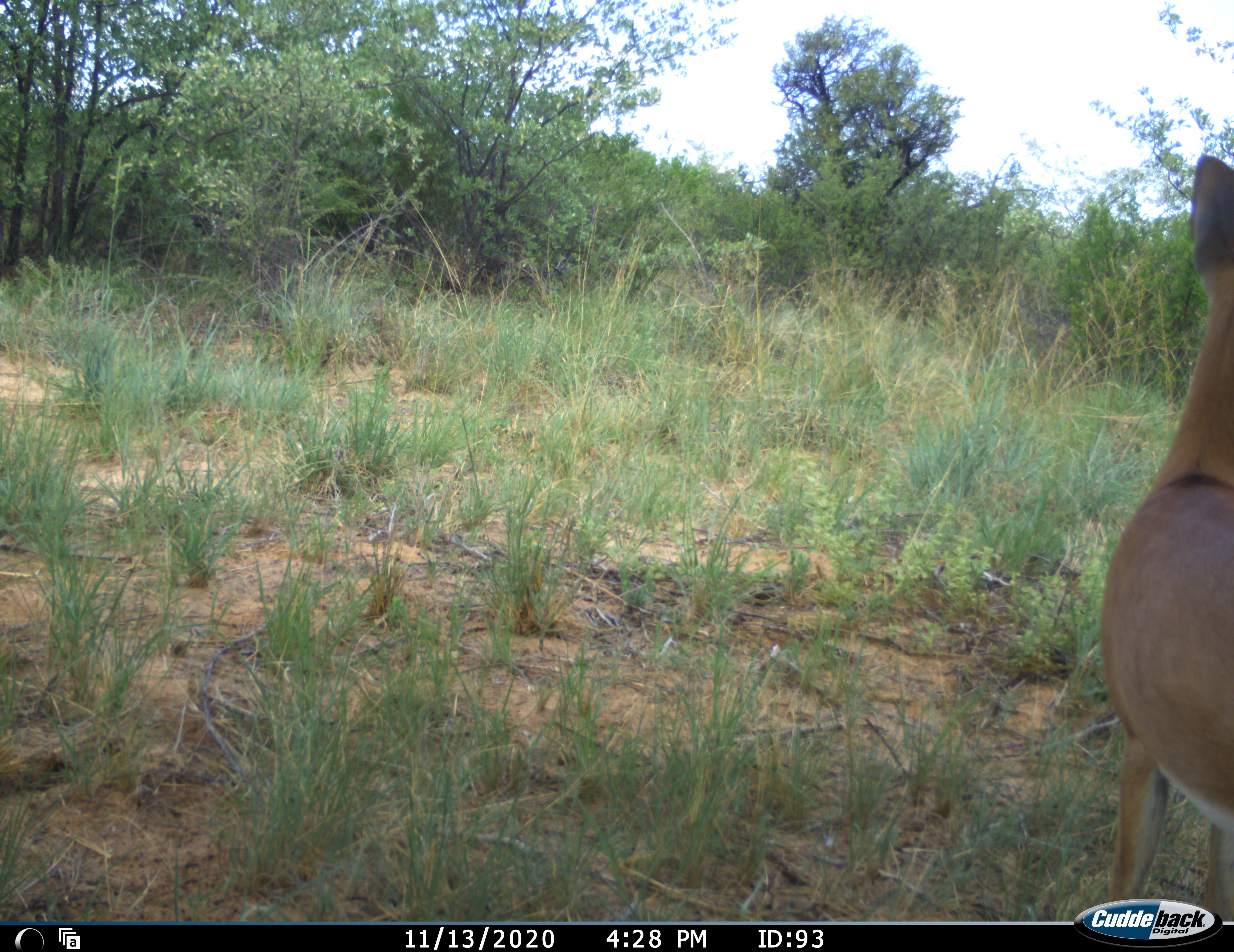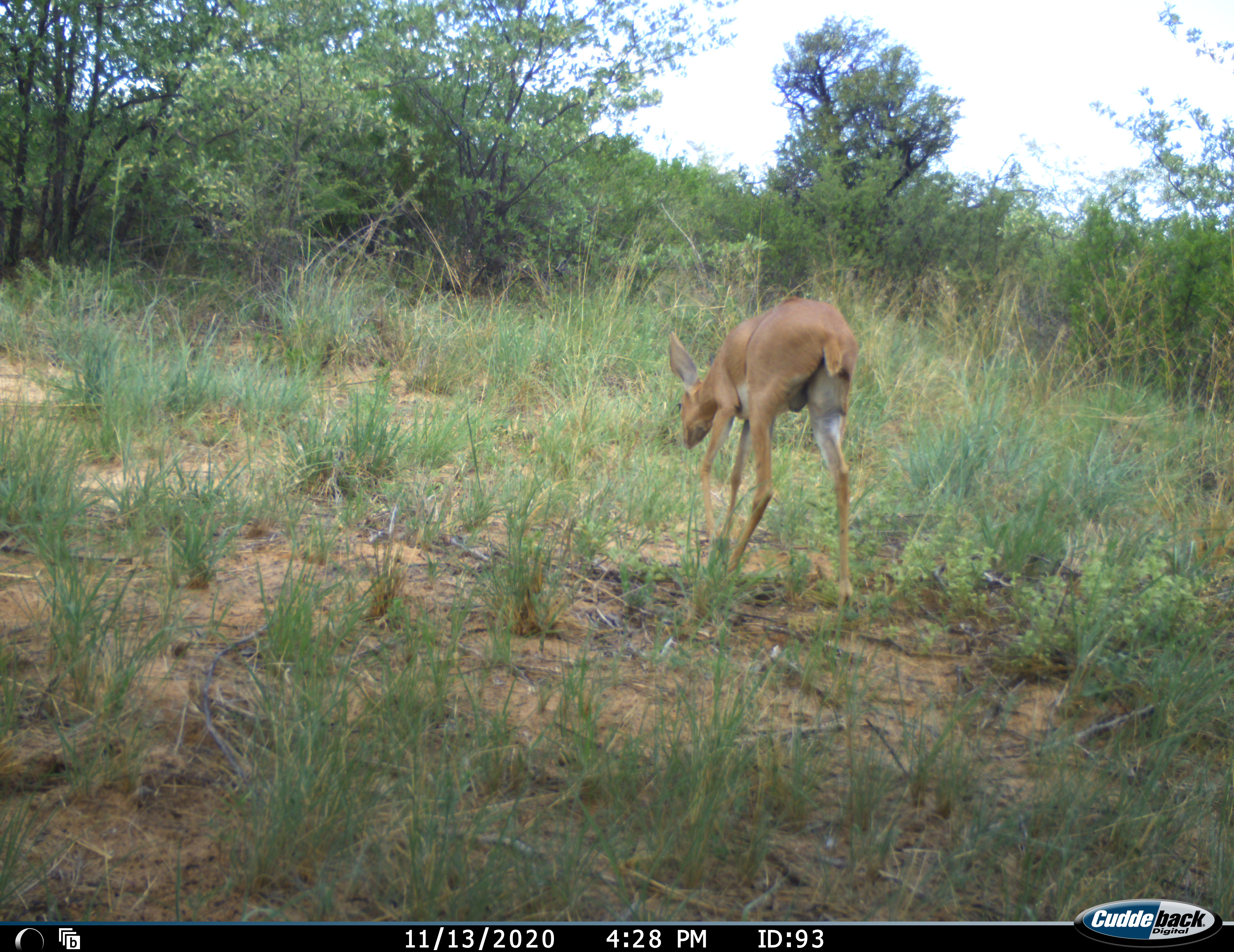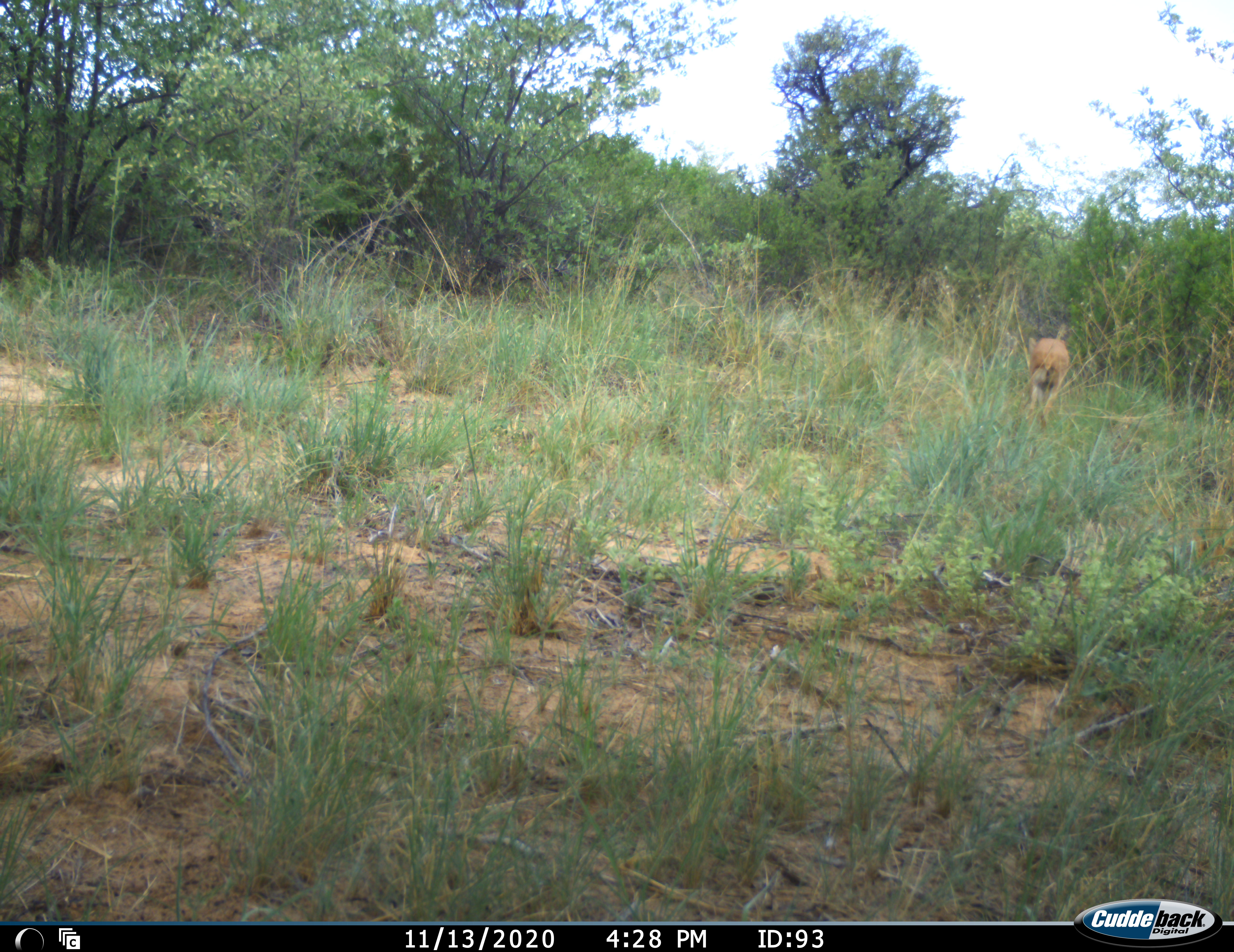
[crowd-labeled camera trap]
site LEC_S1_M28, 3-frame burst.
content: unidentified animal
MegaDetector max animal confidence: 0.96